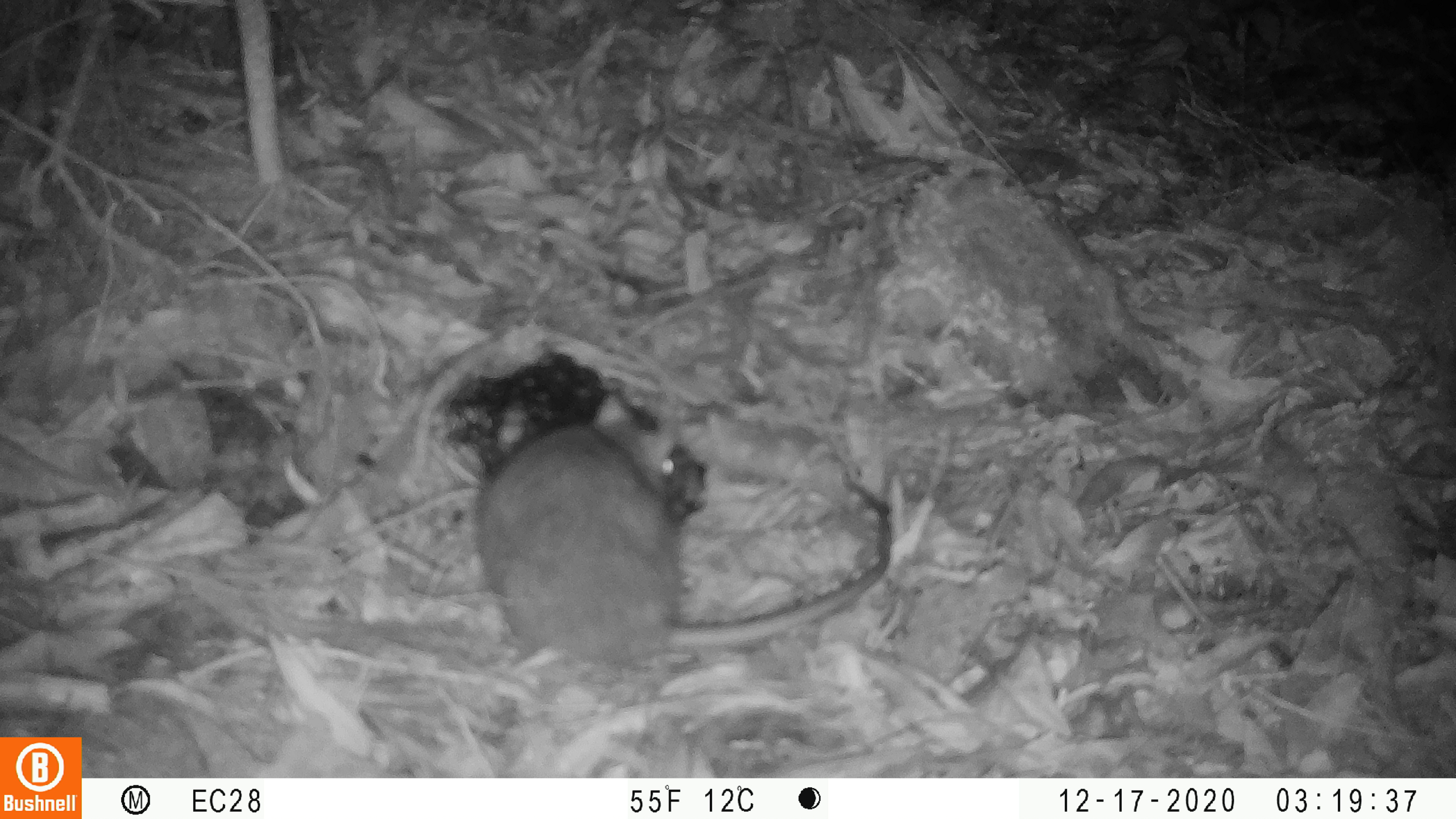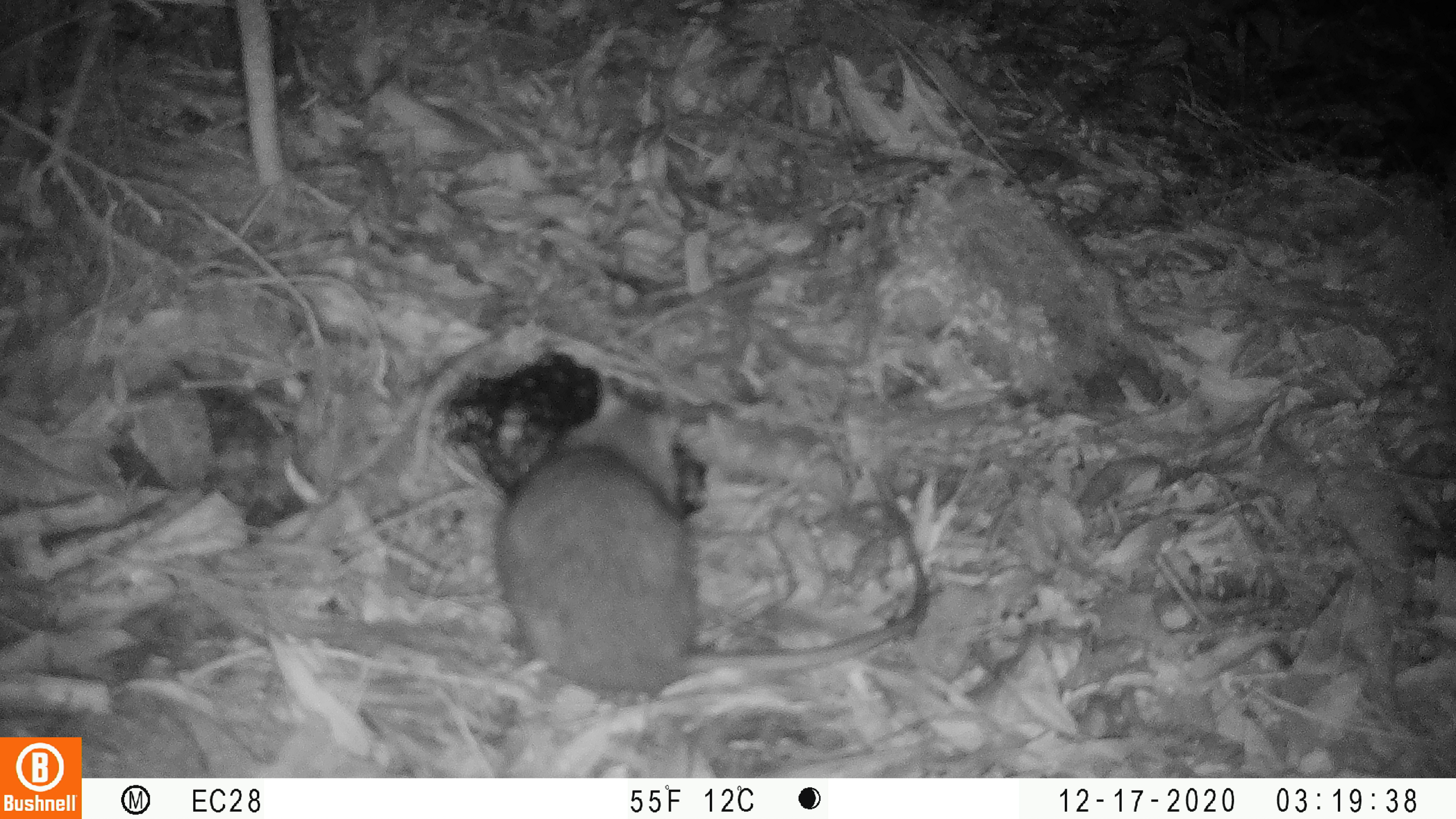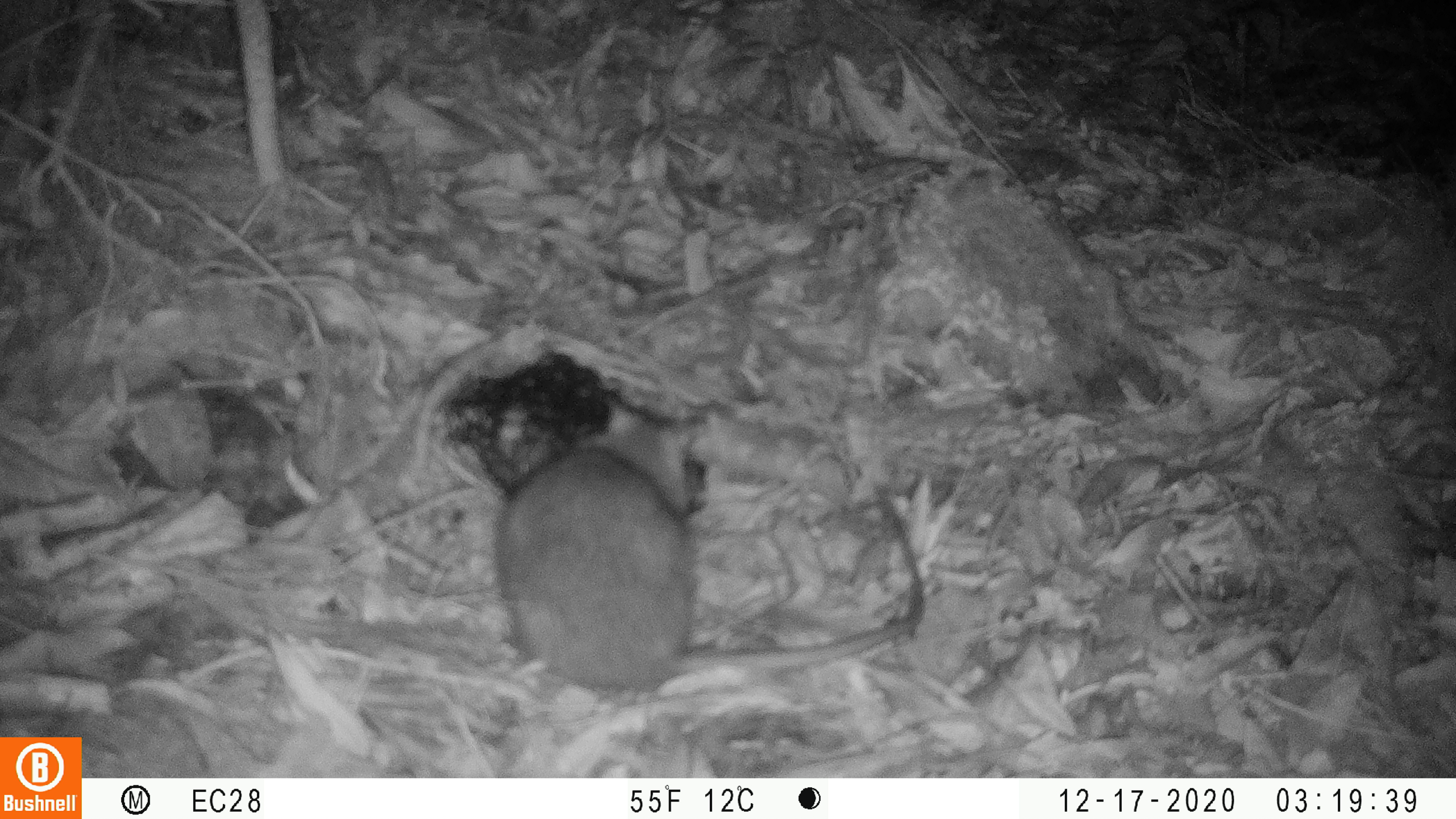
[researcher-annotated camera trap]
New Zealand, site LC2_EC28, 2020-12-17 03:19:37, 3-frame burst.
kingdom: Animalia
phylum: Chordata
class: Mammalia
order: Rodentia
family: Muridae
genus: Rattus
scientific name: Rattus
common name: rat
Rat (Rattus).